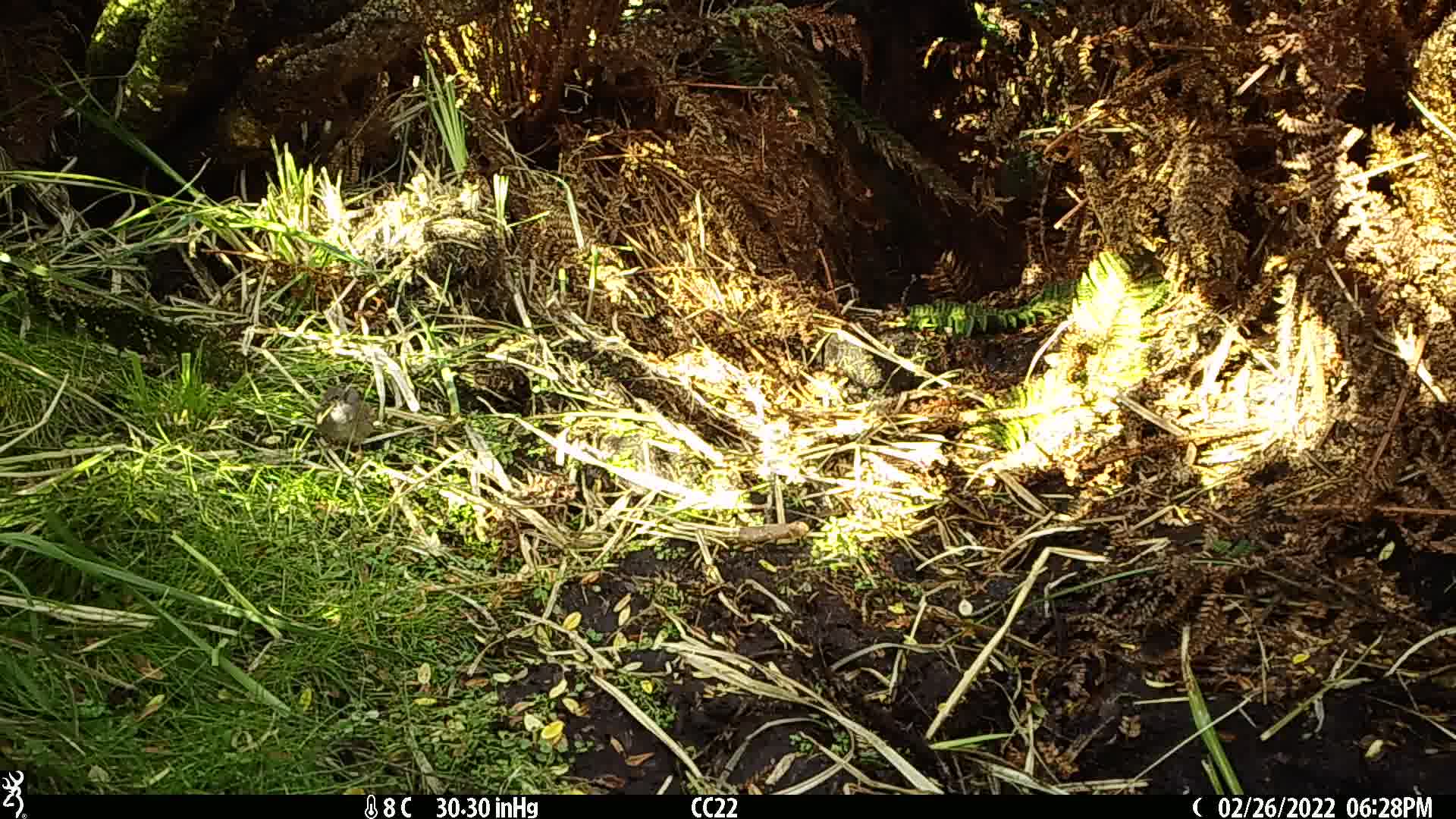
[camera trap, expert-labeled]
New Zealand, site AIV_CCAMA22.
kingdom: Animalia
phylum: Chordata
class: Aves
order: Passeriformes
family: Prunellidae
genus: Prunella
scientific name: Prunella modularis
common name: dunnock